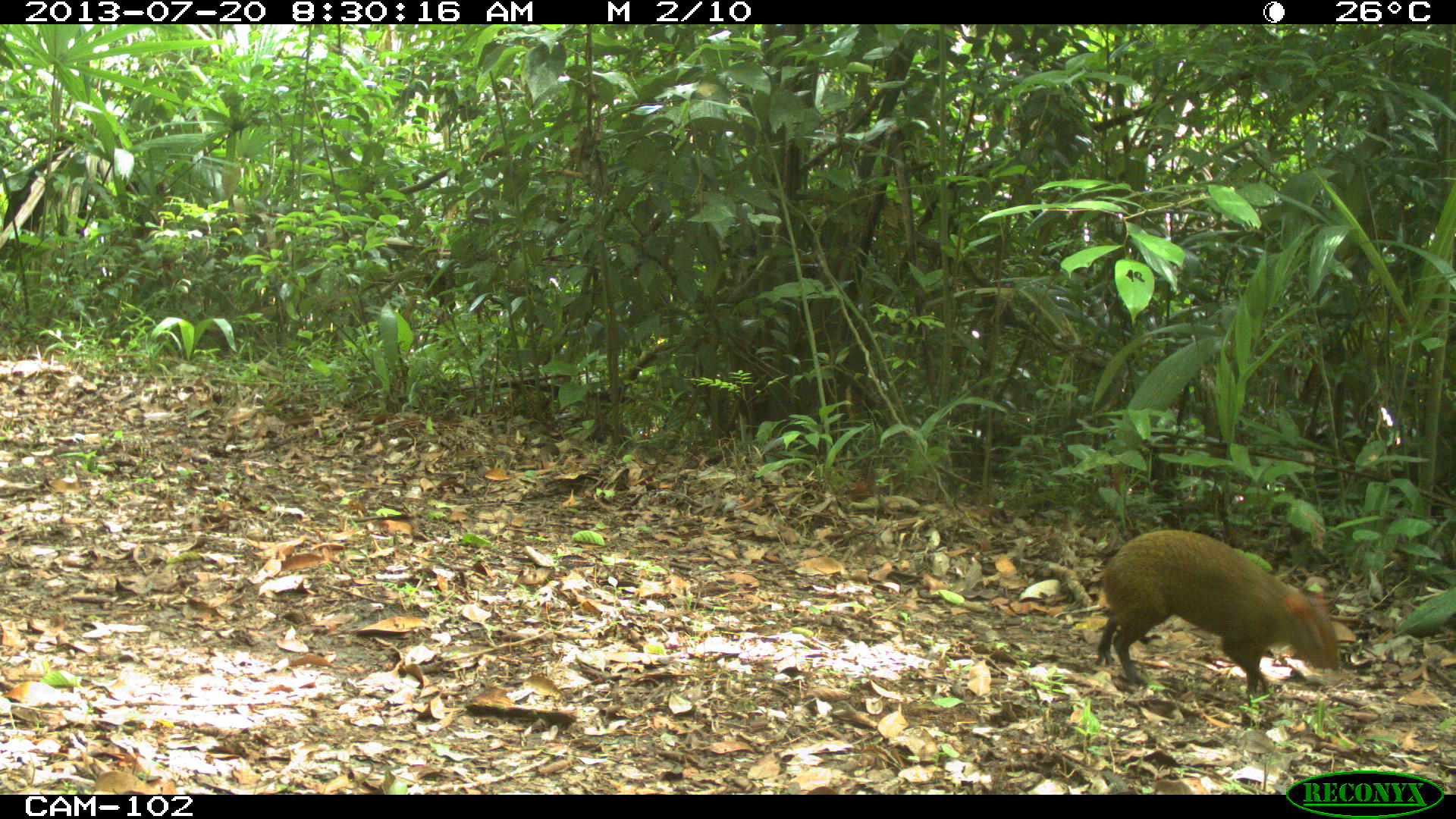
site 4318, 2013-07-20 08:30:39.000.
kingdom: Animalia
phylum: Chordata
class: Mammalia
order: Rodentia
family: Dasyproctidae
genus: Dasyprocta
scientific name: Dasyprocta punctata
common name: central american agouti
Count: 1.